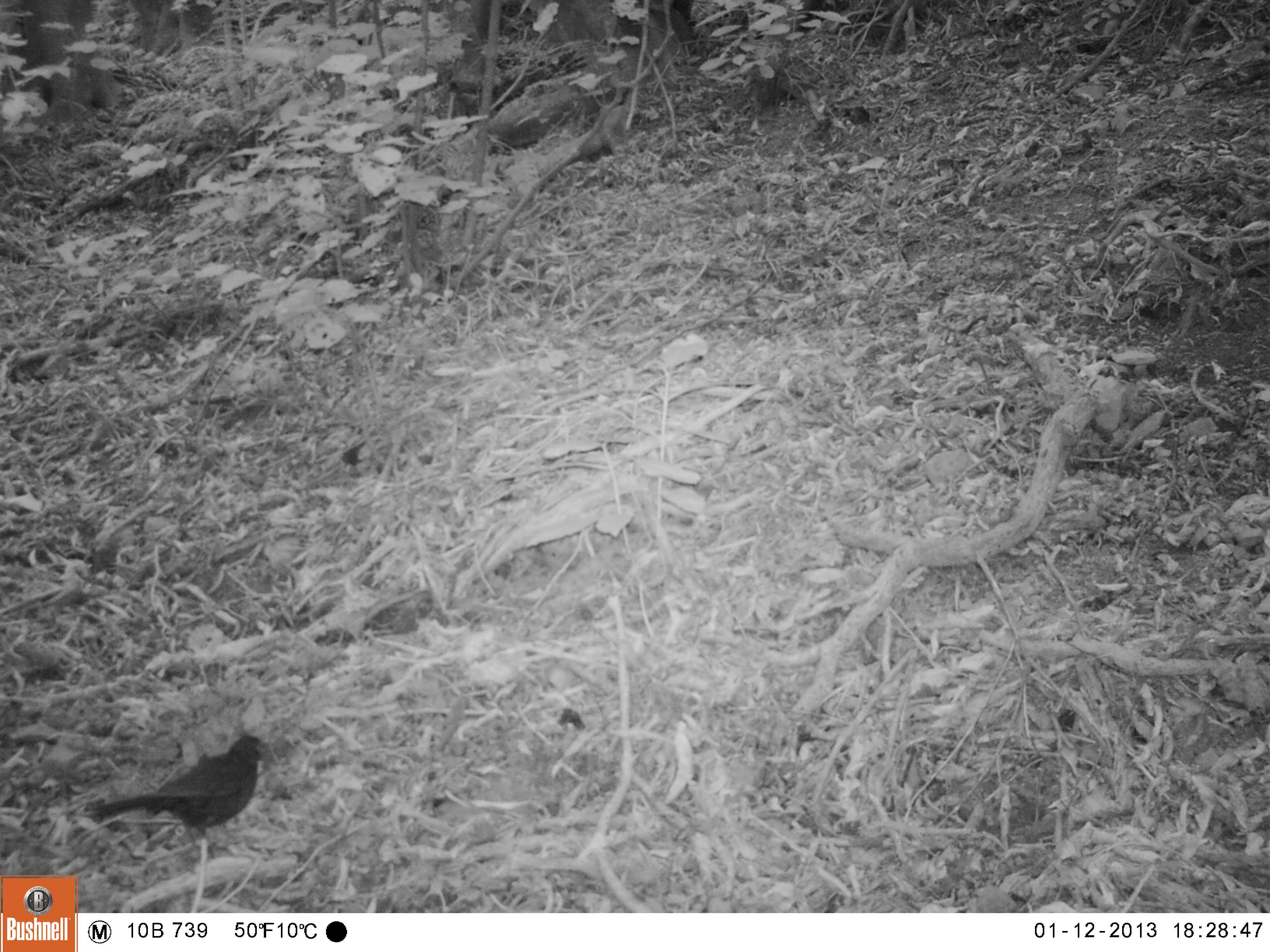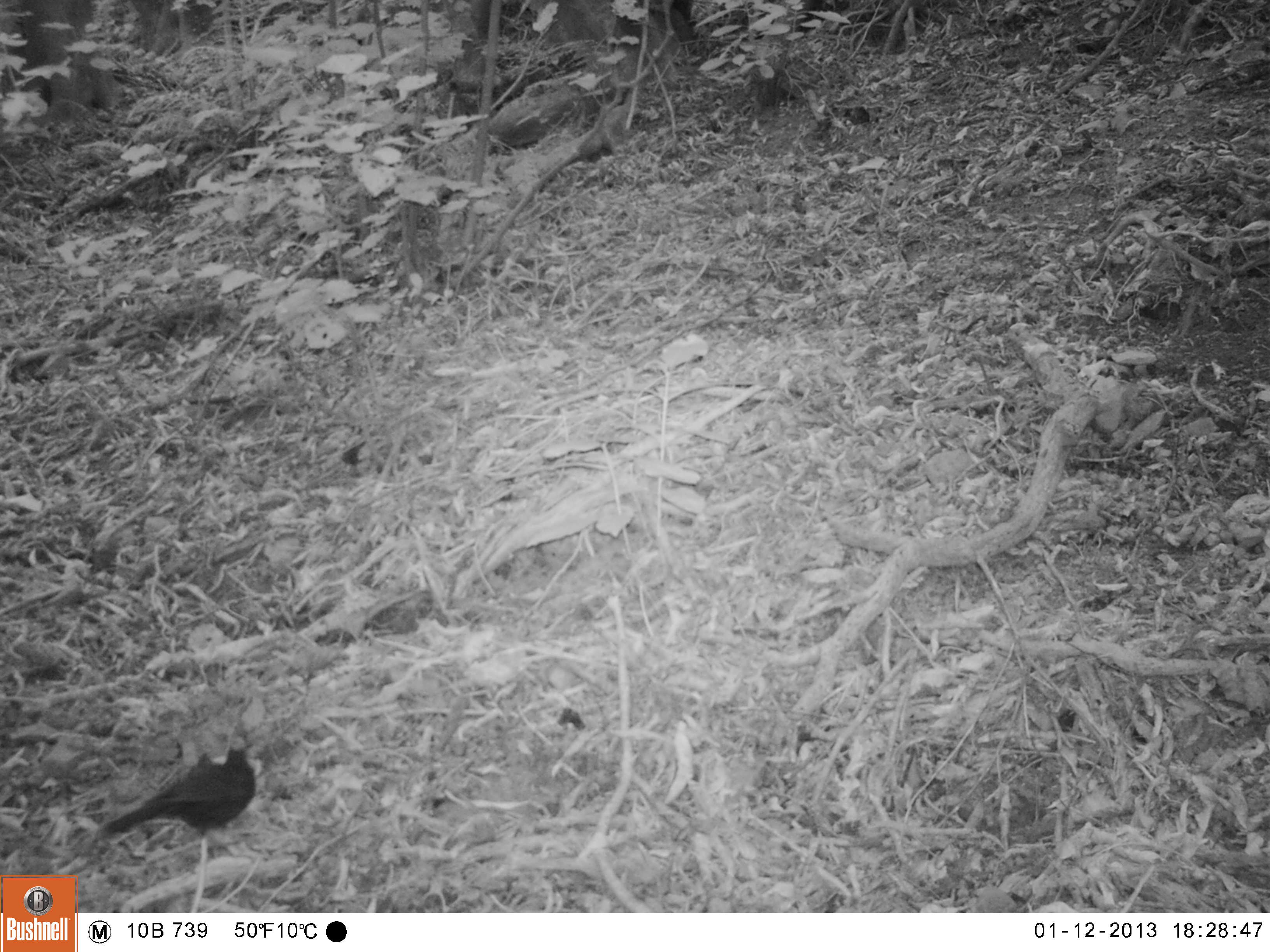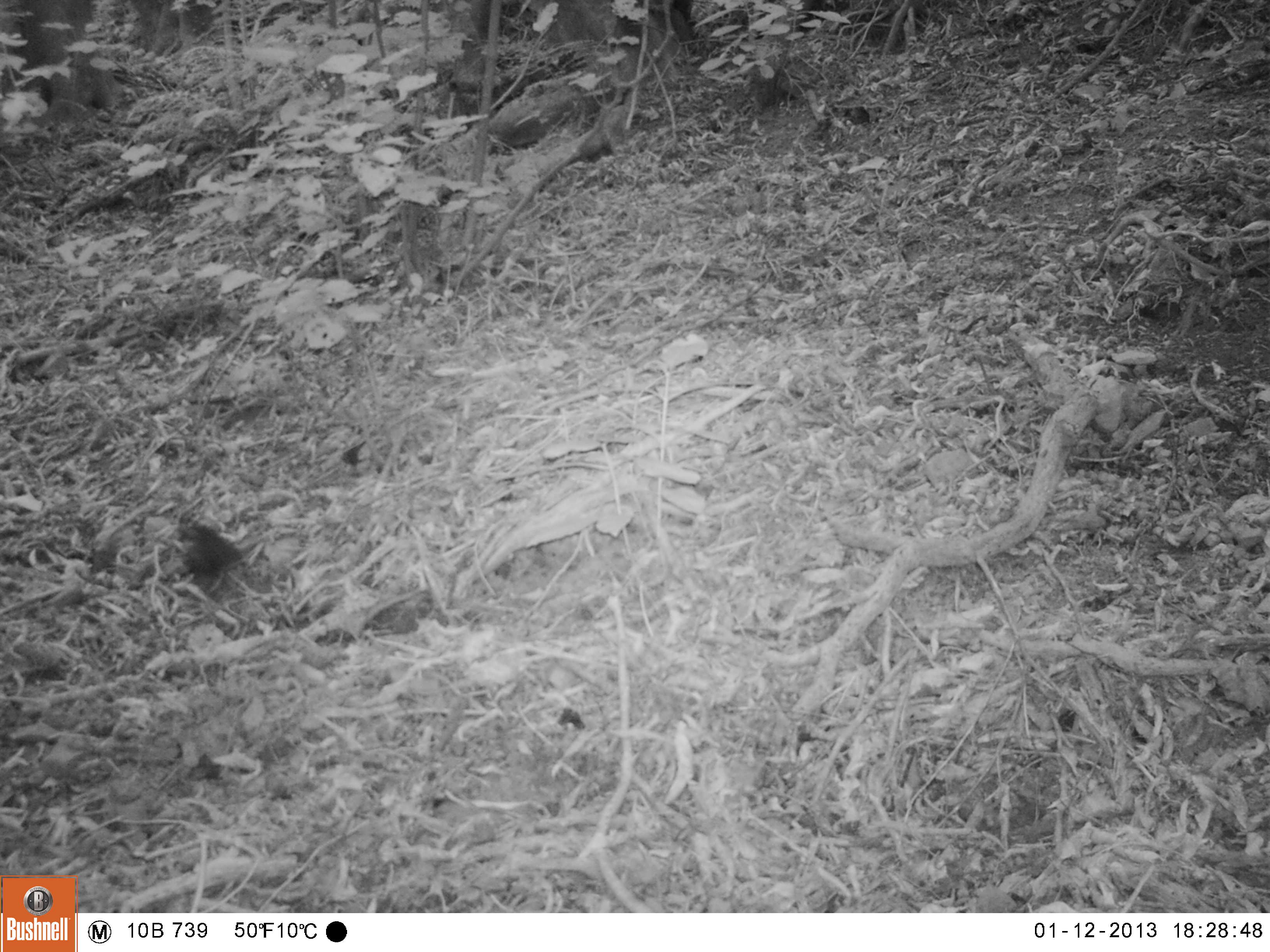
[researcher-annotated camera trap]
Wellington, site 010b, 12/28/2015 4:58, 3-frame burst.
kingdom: Animalia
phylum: Chordata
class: Aves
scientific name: Aves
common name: bird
Bird (Aves).